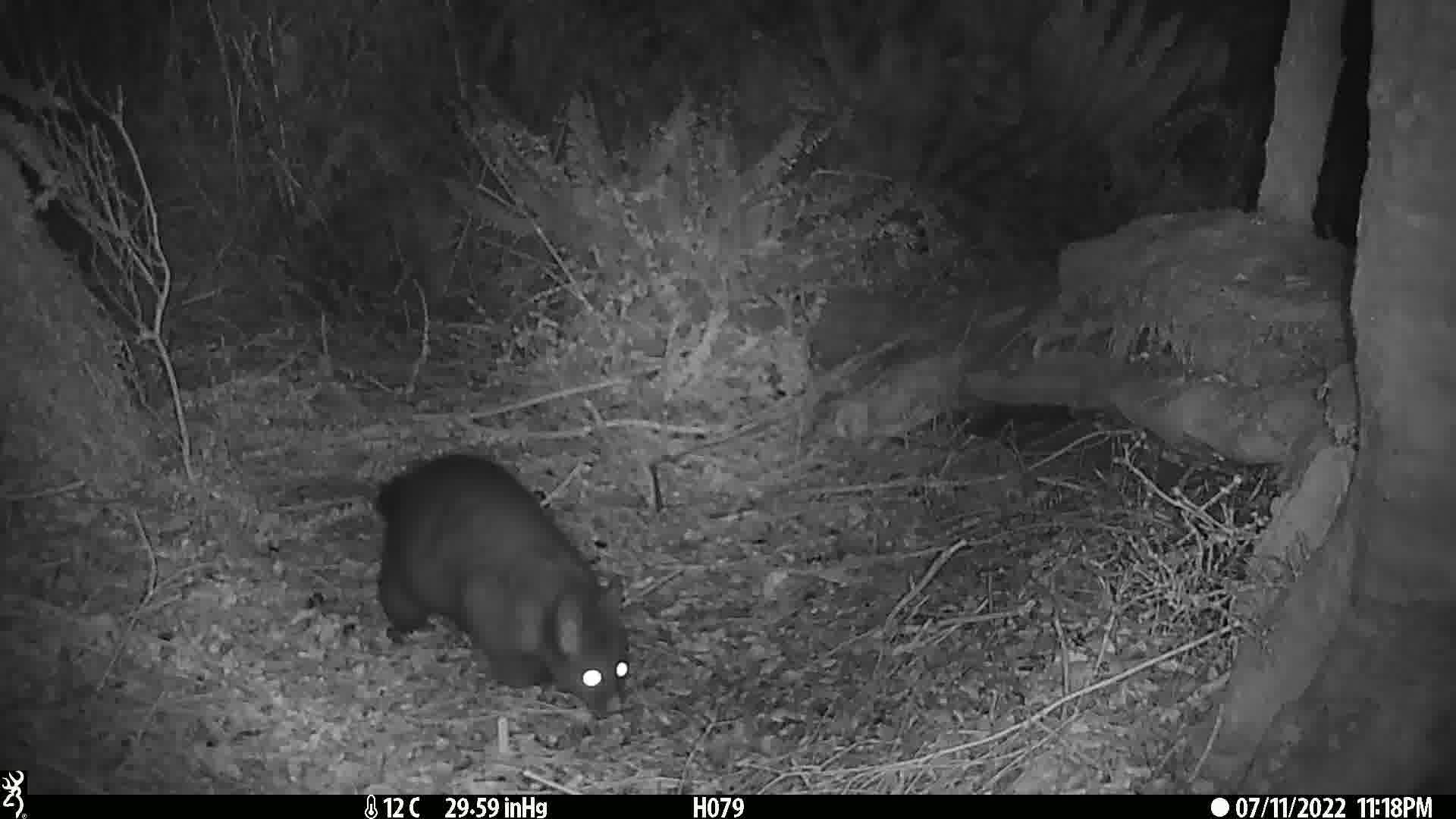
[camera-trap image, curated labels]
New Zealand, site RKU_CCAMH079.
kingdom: Animalia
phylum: Chordata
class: Mammalia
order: Diprotodontia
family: Phalangeridae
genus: Trichosurus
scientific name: Trichosurus vulpecula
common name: common brushtail possum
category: possum